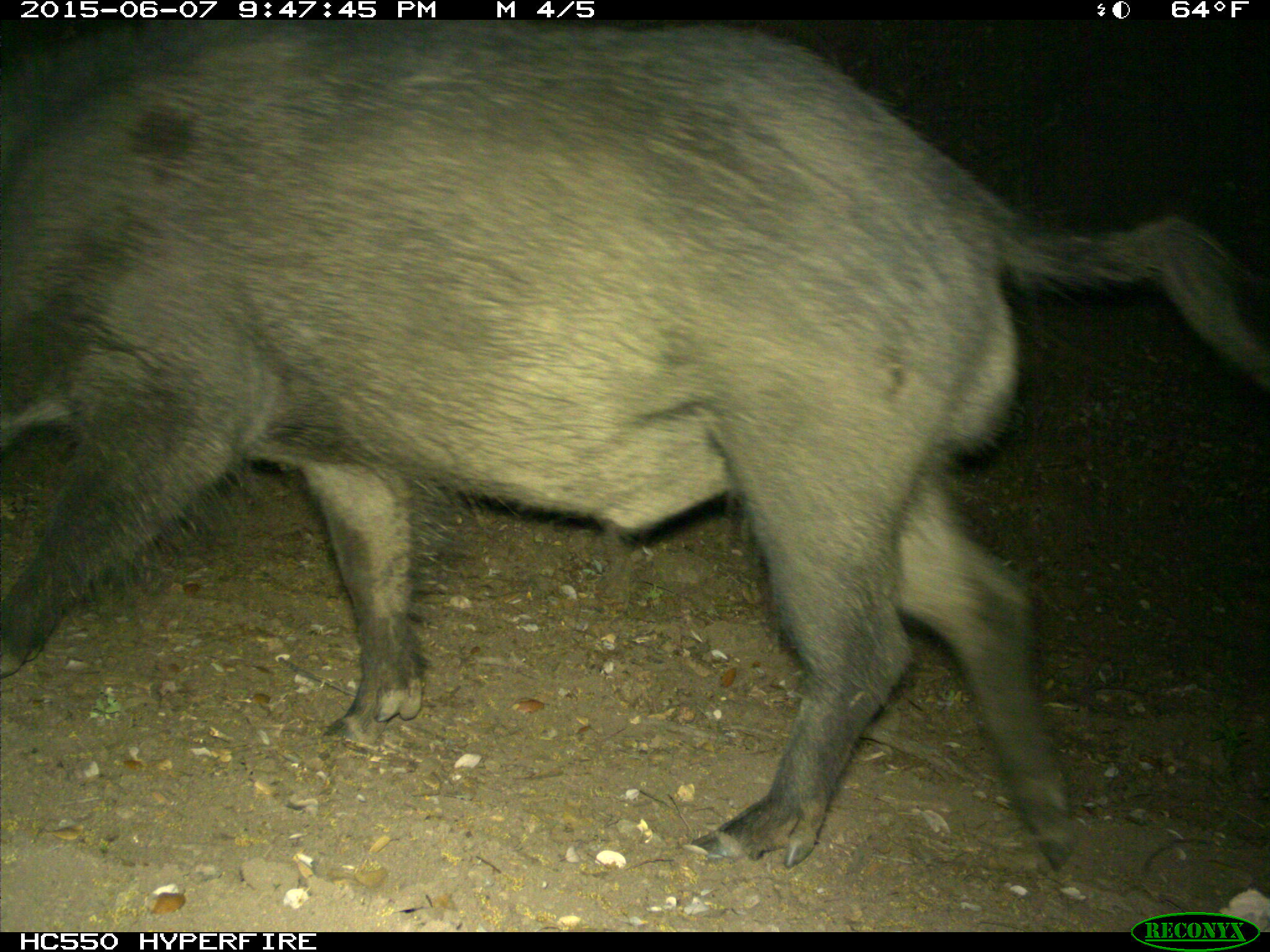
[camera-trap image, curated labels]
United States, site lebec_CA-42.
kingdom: Animalia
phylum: Chordata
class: Mammalia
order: Artiodactyla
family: Suidae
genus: Sus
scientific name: Sus scrofa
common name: wild boar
Sus scrofa (wild boar).